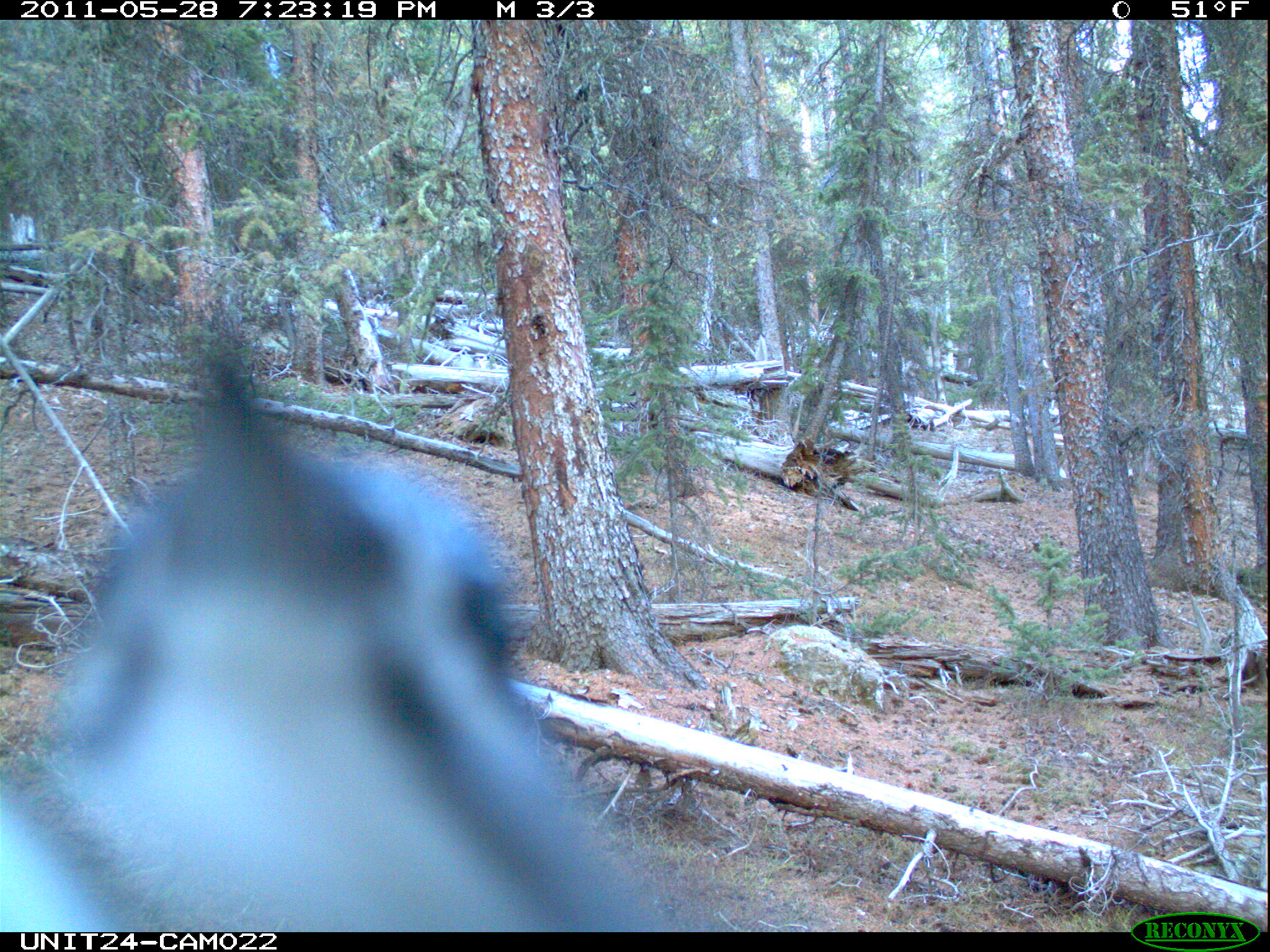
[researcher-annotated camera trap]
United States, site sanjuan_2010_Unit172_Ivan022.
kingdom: Animalia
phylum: Chordata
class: Aves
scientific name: Aves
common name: birds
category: unidentified bird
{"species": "unidentified bird (birds) (Aves)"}